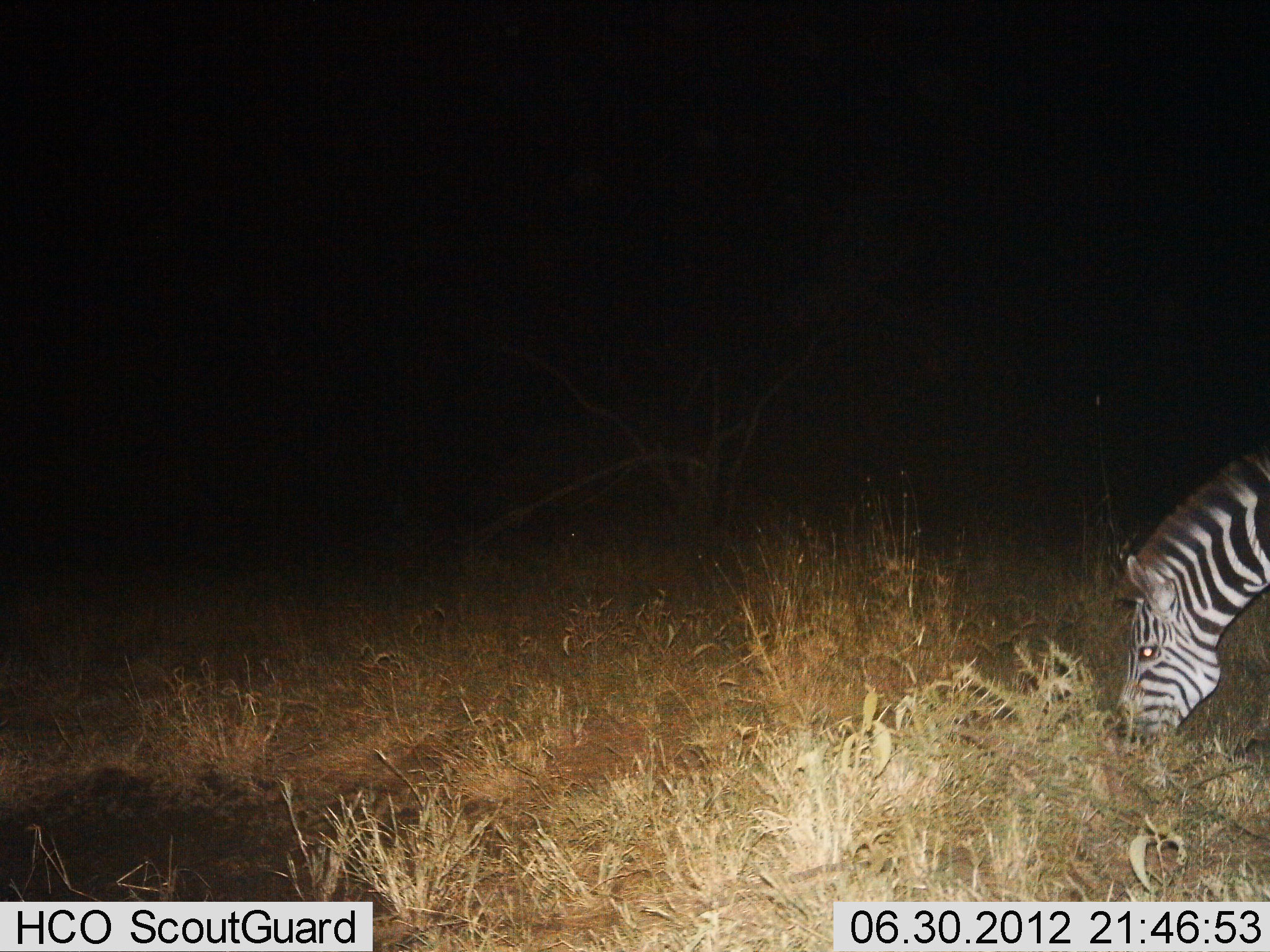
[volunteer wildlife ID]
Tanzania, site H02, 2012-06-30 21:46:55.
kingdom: Animalia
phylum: Chordata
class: Mammalia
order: Perissodactyla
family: Equidae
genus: Equus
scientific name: Equus quagga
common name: plains zebra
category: zebra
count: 1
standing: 0%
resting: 0%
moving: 0%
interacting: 0%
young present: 0%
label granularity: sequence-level